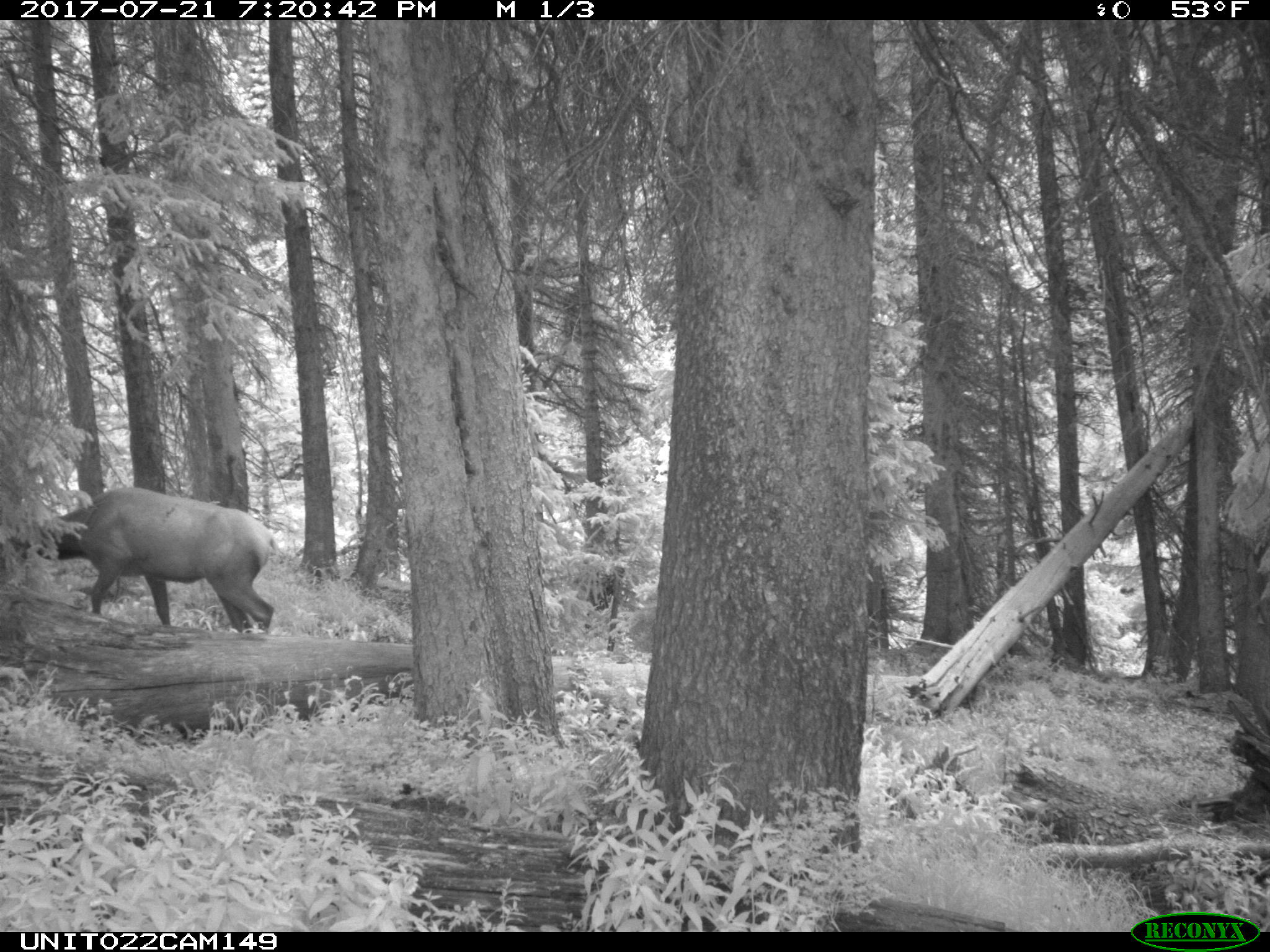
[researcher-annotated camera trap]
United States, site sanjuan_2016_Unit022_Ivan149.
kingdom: Animalia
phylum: Chordata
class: Mammalia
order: Artiodactyla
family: Cervidae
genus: Cervus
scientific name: Cervus elaphus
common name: red deer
Cervus elaphus (red deer).